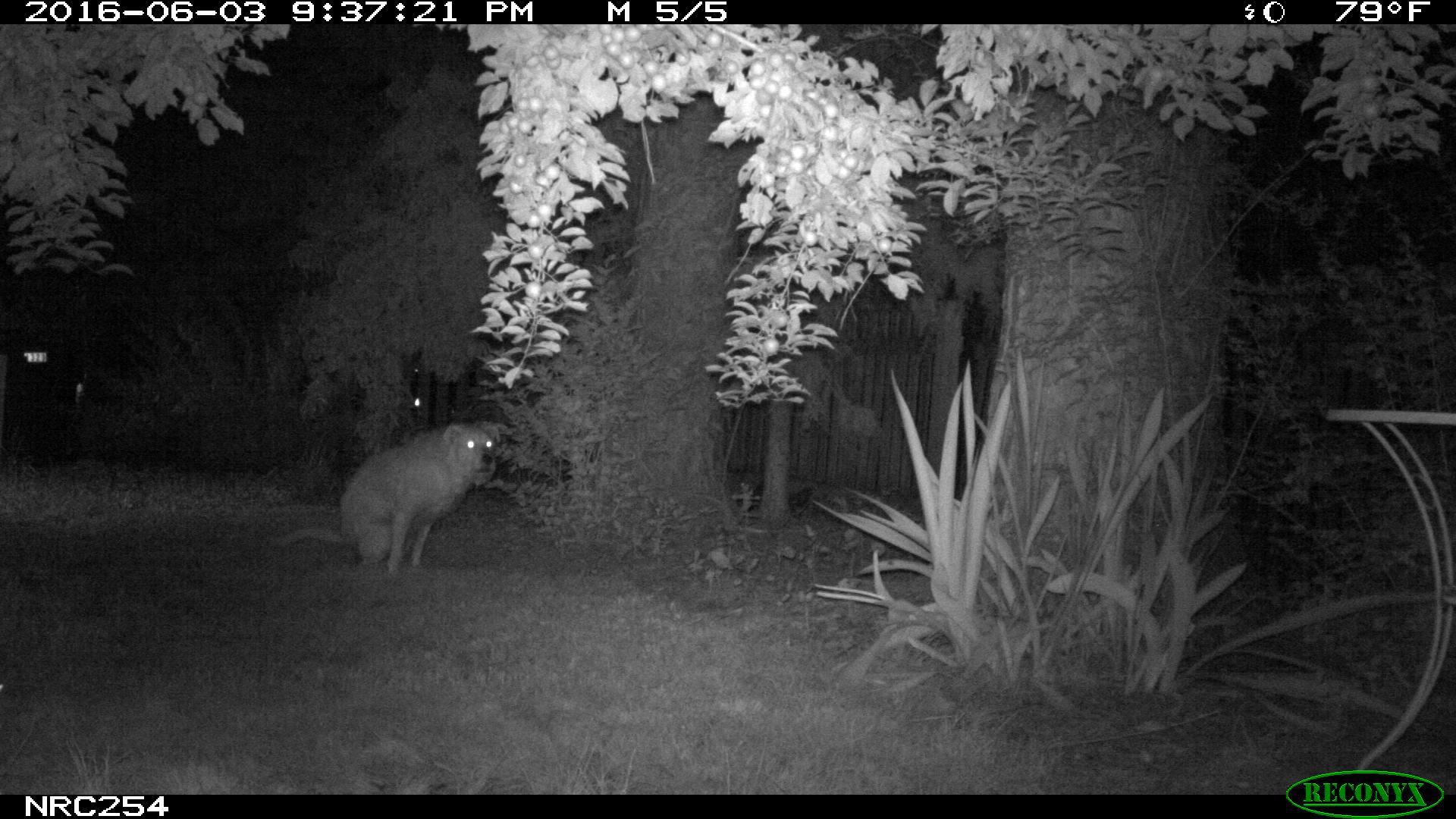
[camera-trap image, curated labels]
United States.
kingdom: Animalia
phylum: Chordata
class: Mammalia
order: Carnivora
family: Canidae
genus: Canis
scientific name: Canis familiaris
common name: domestic dog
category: Dog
Dog (domestic dog) (Canis familiaris).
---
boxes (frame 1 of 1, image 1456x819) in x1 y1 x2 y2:
Dog: 257 411 518 586